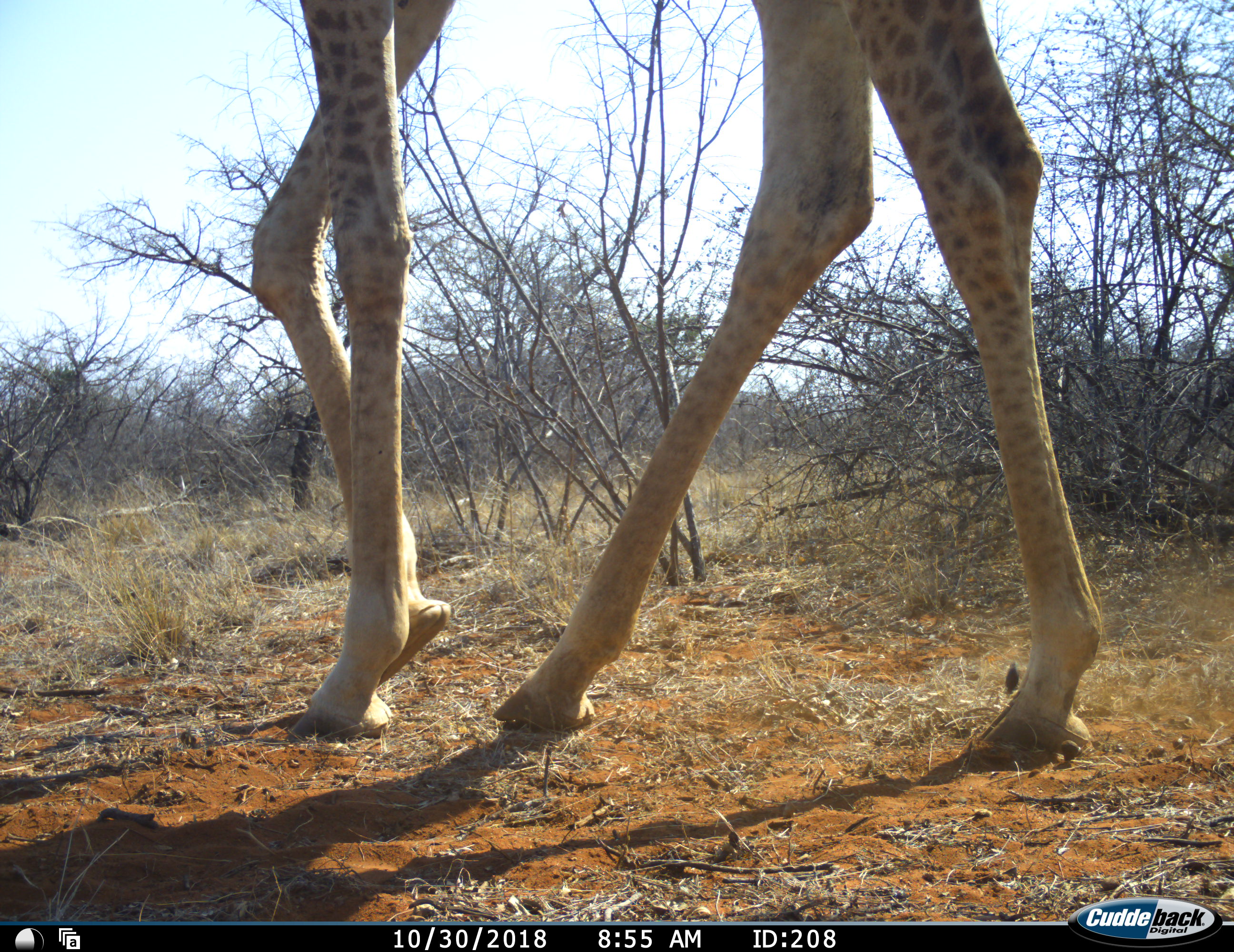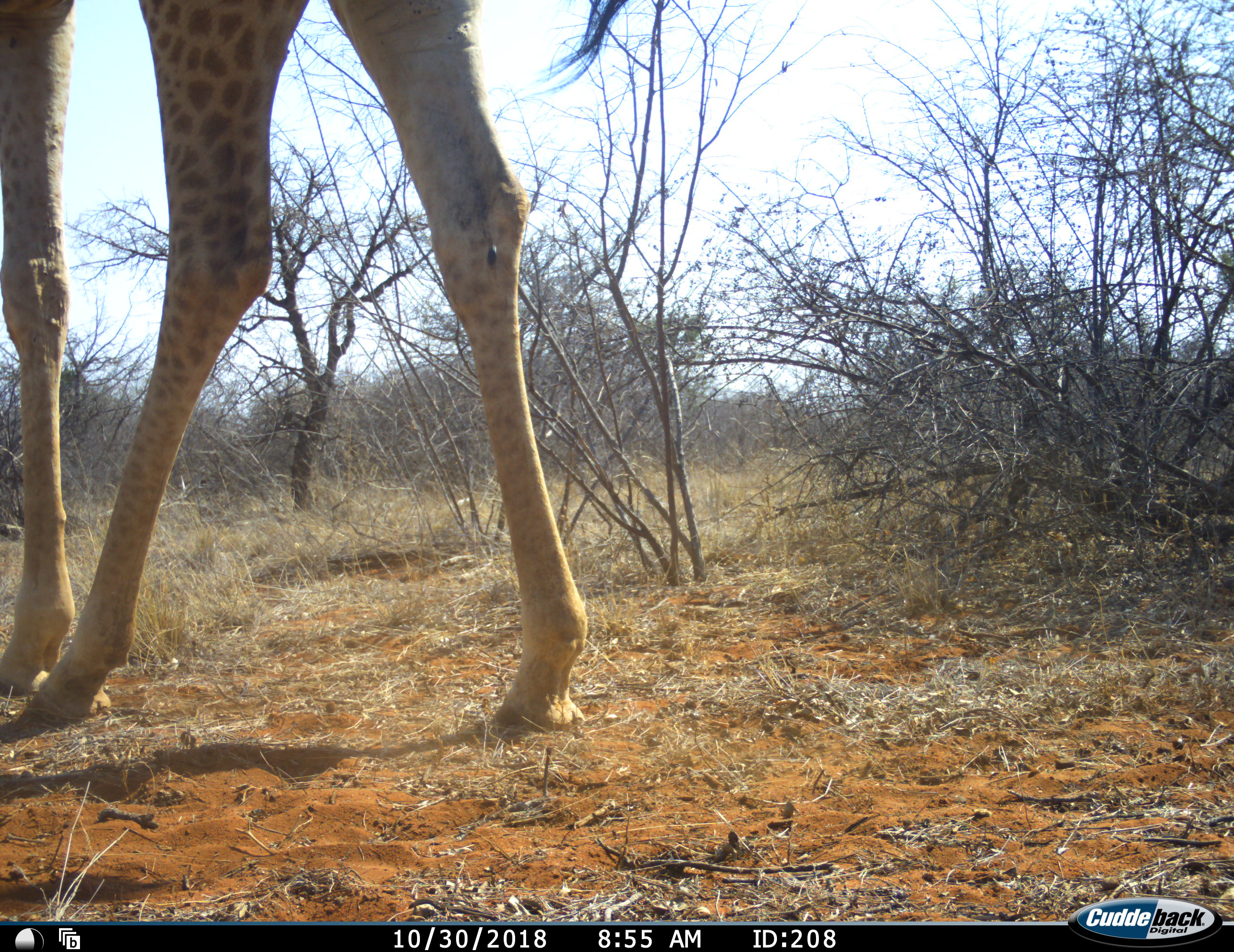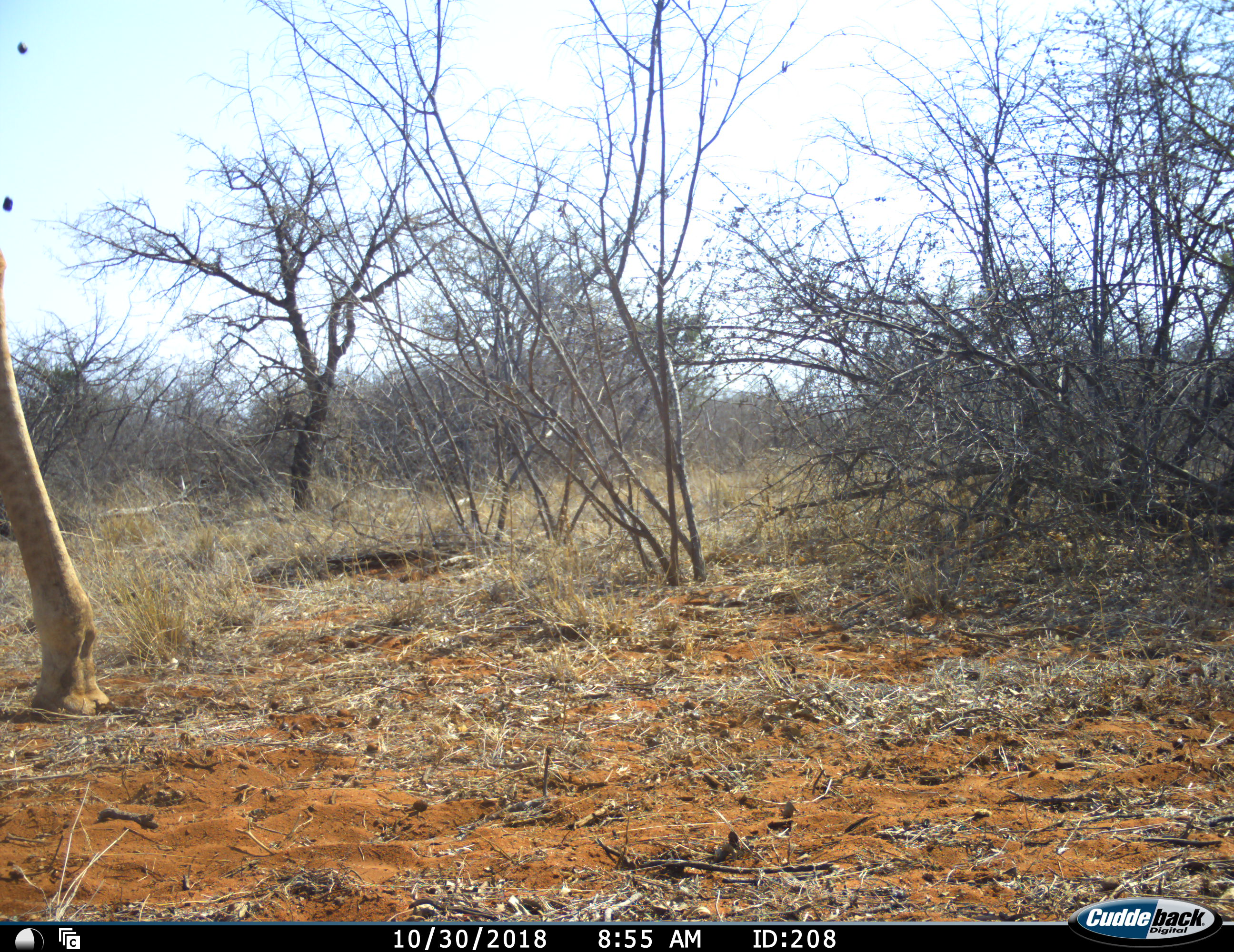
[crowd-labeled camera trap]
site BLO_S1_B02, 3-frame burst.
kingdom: Animalia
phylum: Chordata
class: Mammalia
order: Artiodactyla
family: Giraffidae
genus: Giraffa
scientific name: Giraffa camelopardalis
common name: giraffe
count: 1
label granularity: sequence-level